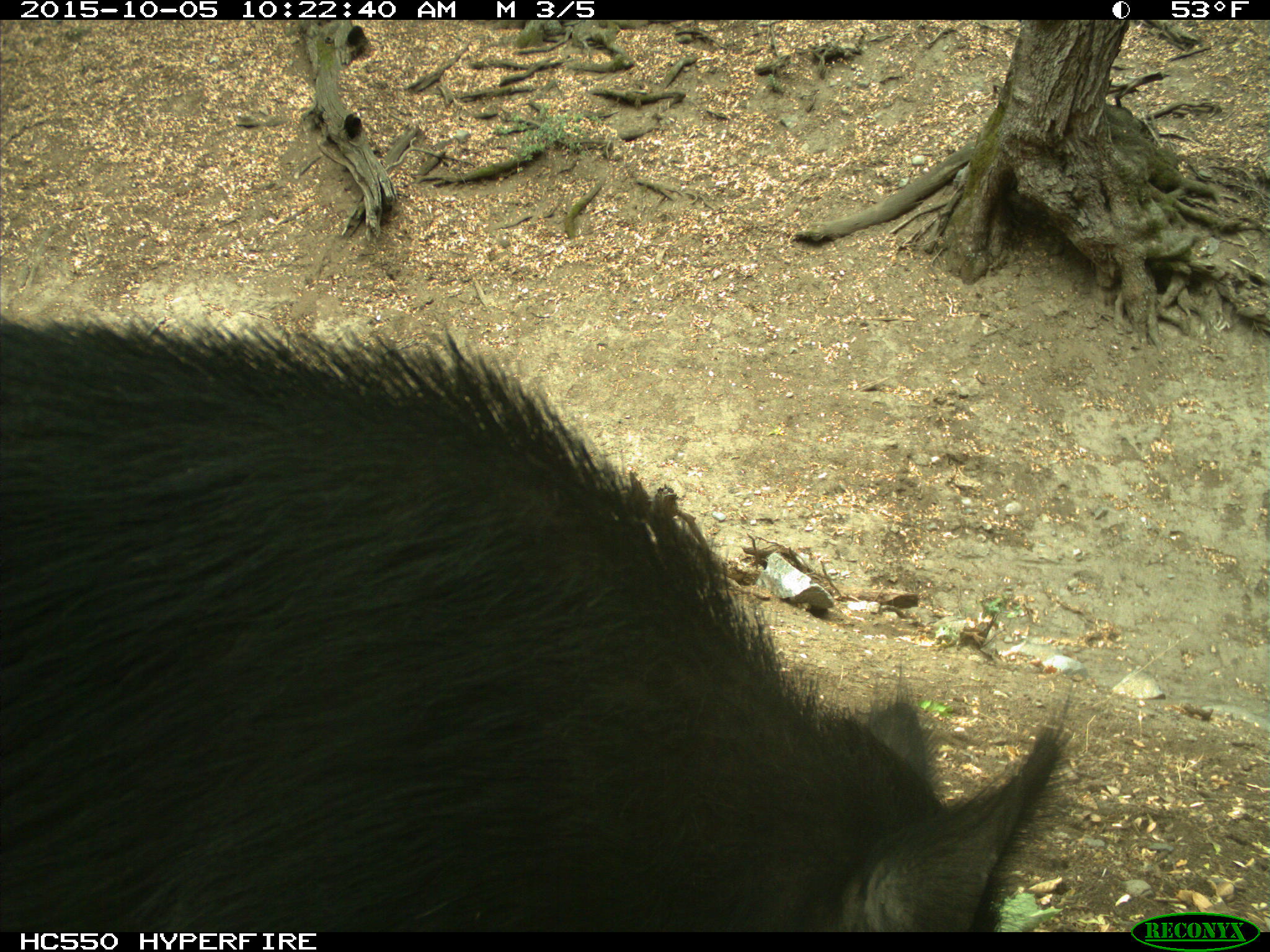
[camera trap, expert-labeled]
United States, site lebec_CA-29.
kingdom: Animalia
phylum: Chordata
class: Mammalia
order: Artiodactyla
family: Suidae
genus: Sus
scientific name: Sus scrofa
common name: wild boar